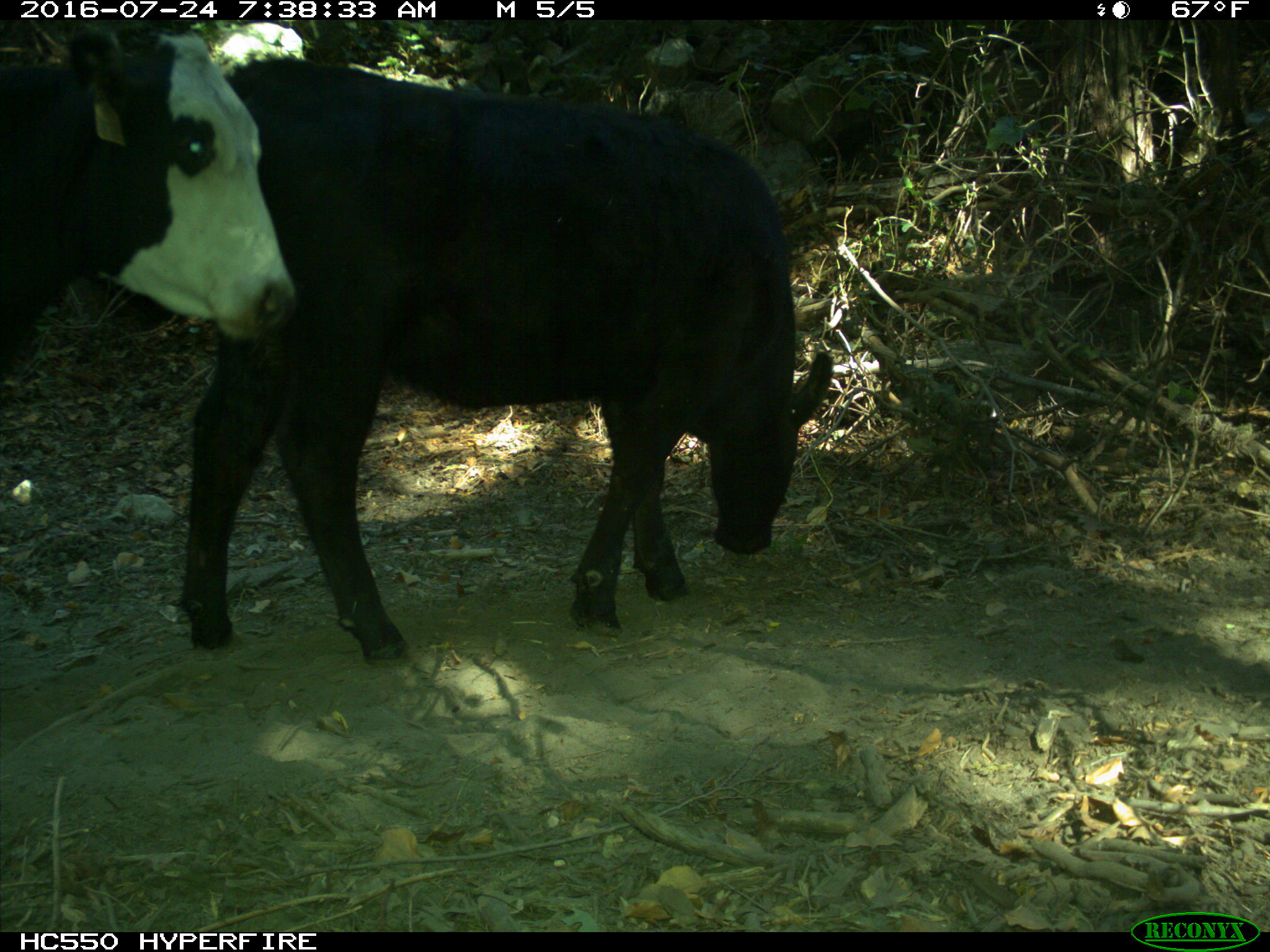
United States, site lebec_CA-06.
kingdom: Animalia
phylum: Chordata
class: Mammalia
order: Artiodactyla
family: Bovidae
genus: Bos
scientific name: Bos taurus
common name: domestic cow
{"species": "Bos taurus (domestic cow)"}